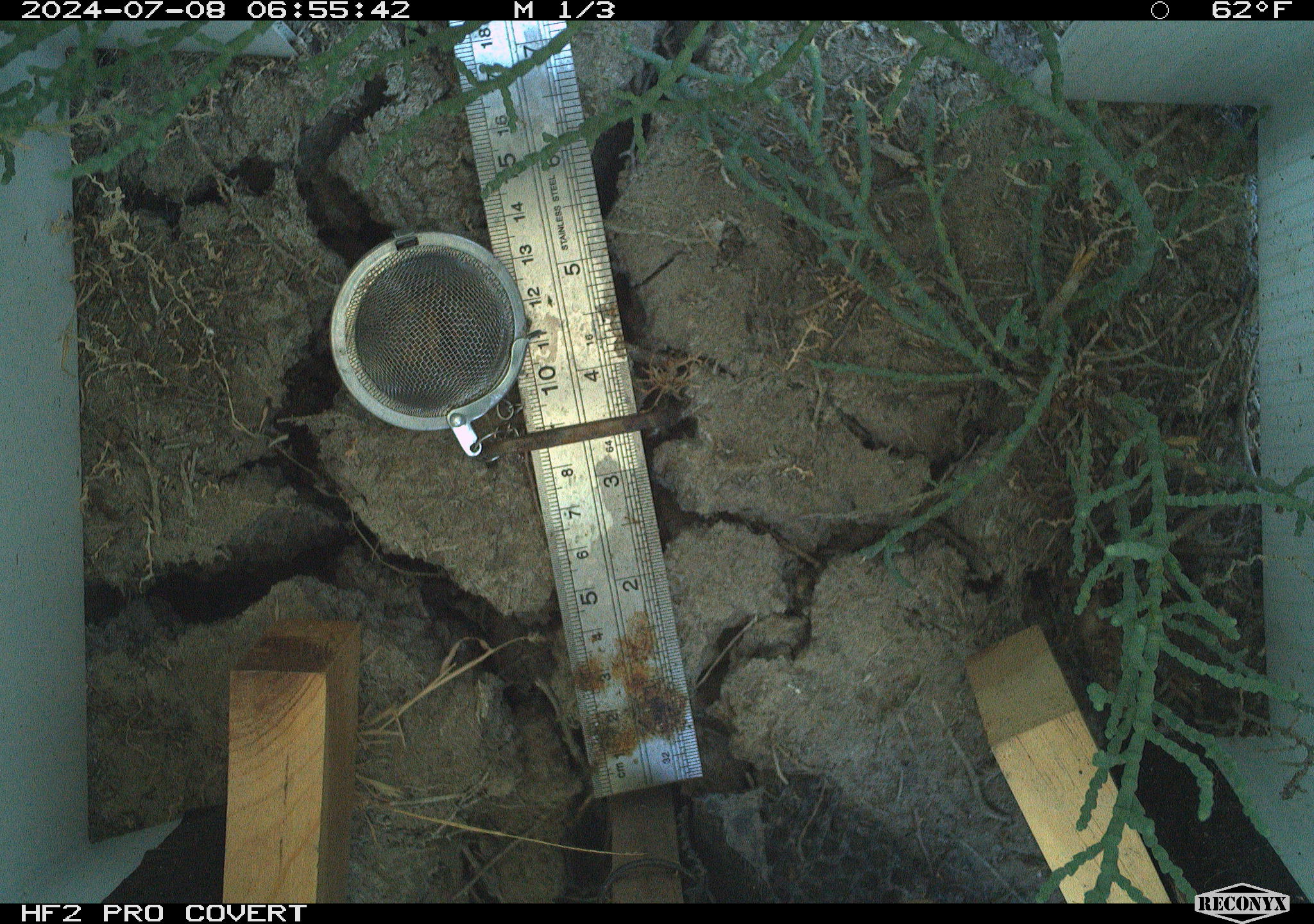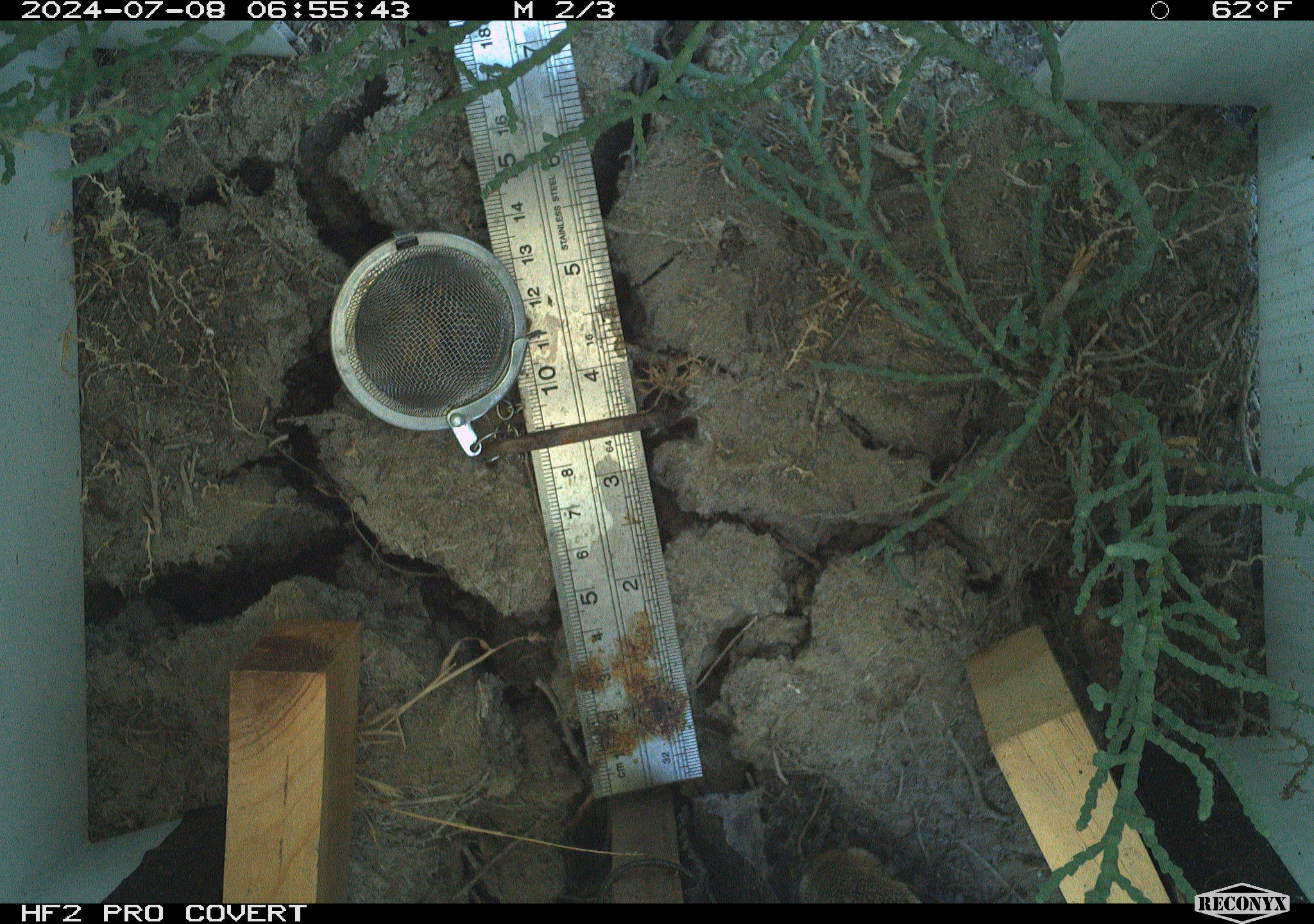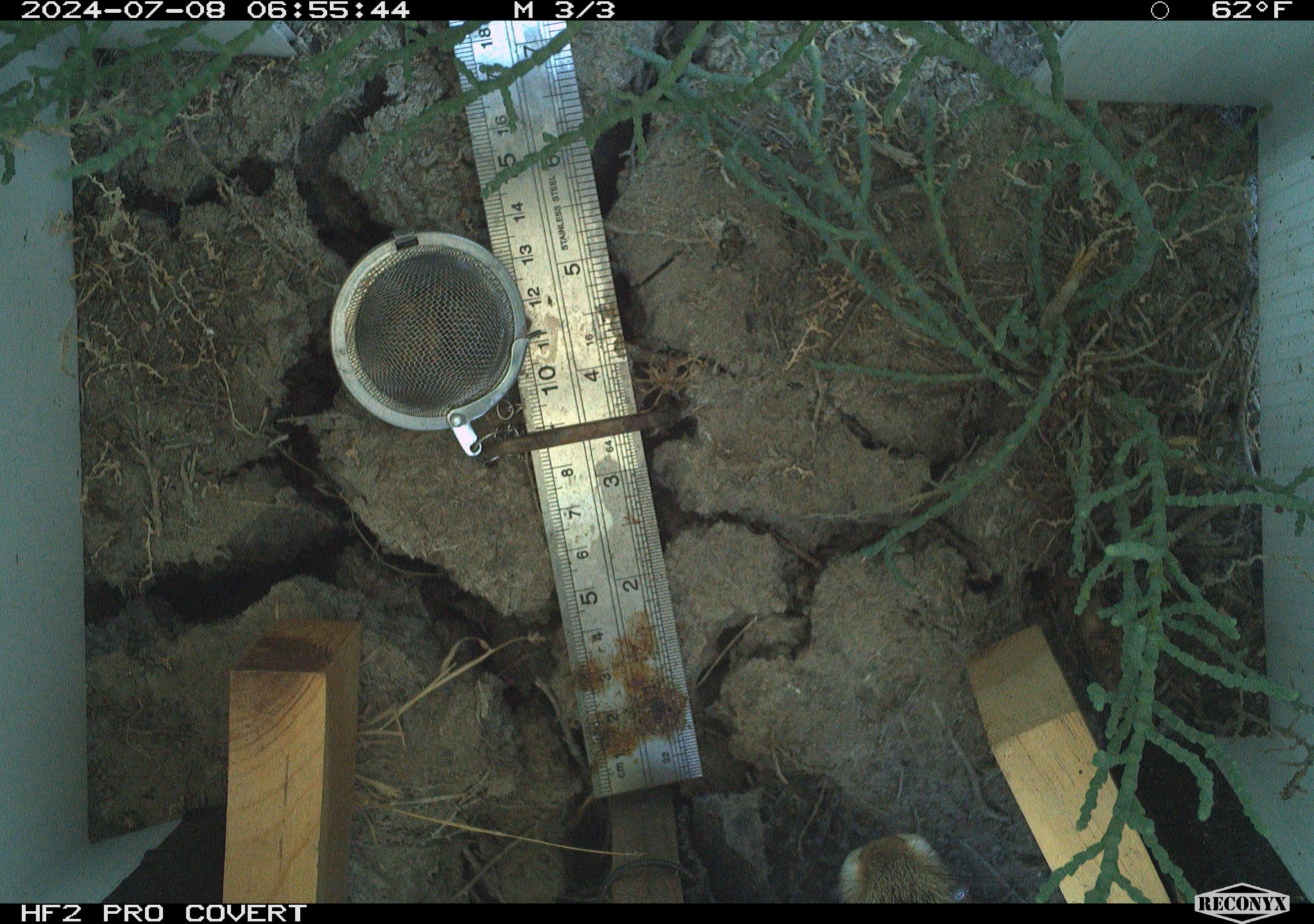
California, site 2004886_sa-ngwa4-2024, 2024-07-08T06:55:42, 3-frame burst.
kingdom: Animalia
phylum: Chordata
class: Mammalia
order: Lagomorpha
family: Leporidae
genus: Sylvilagus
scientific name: Sylvilagus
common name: cottontail rabbits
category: sylvilagus species